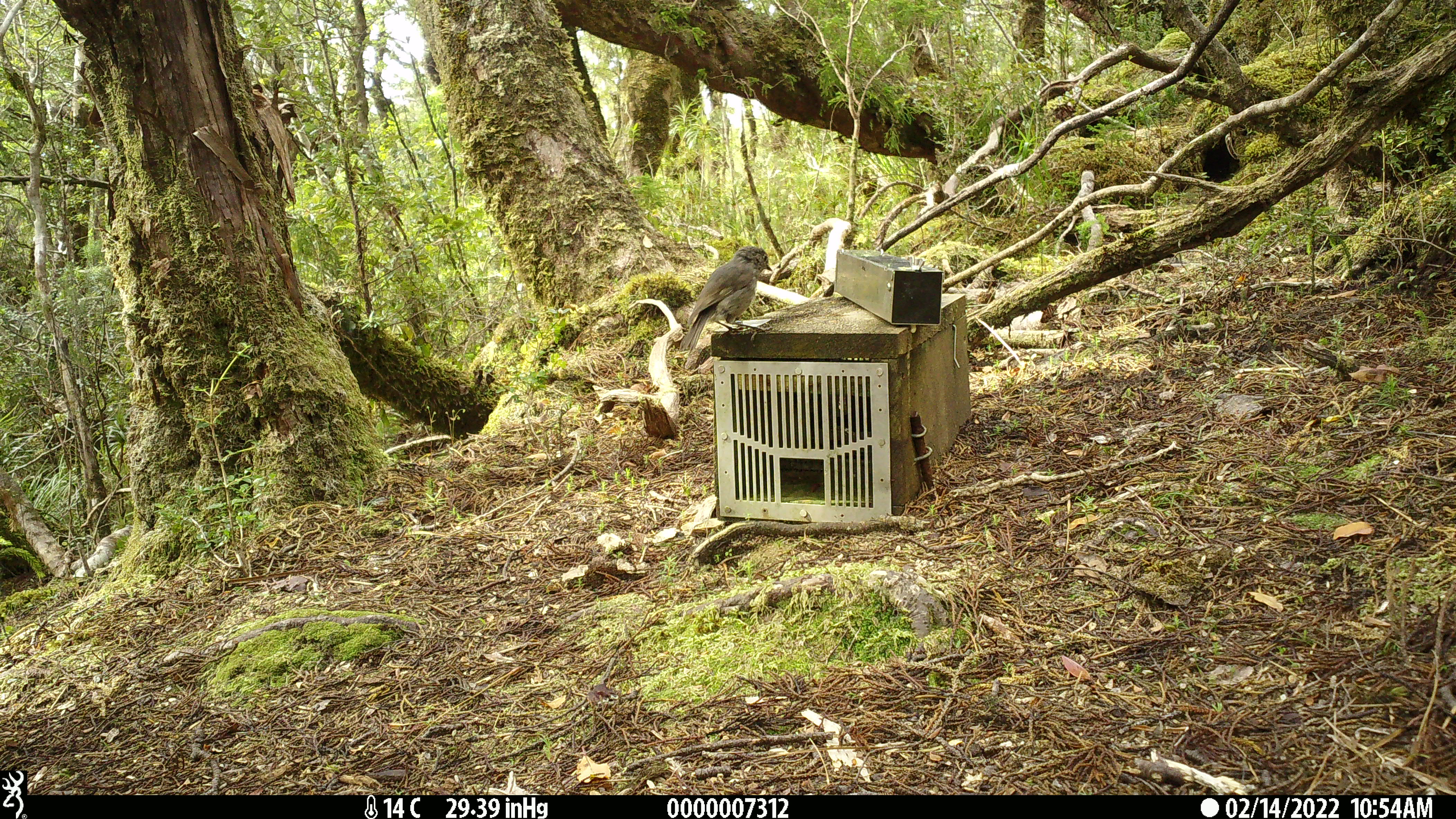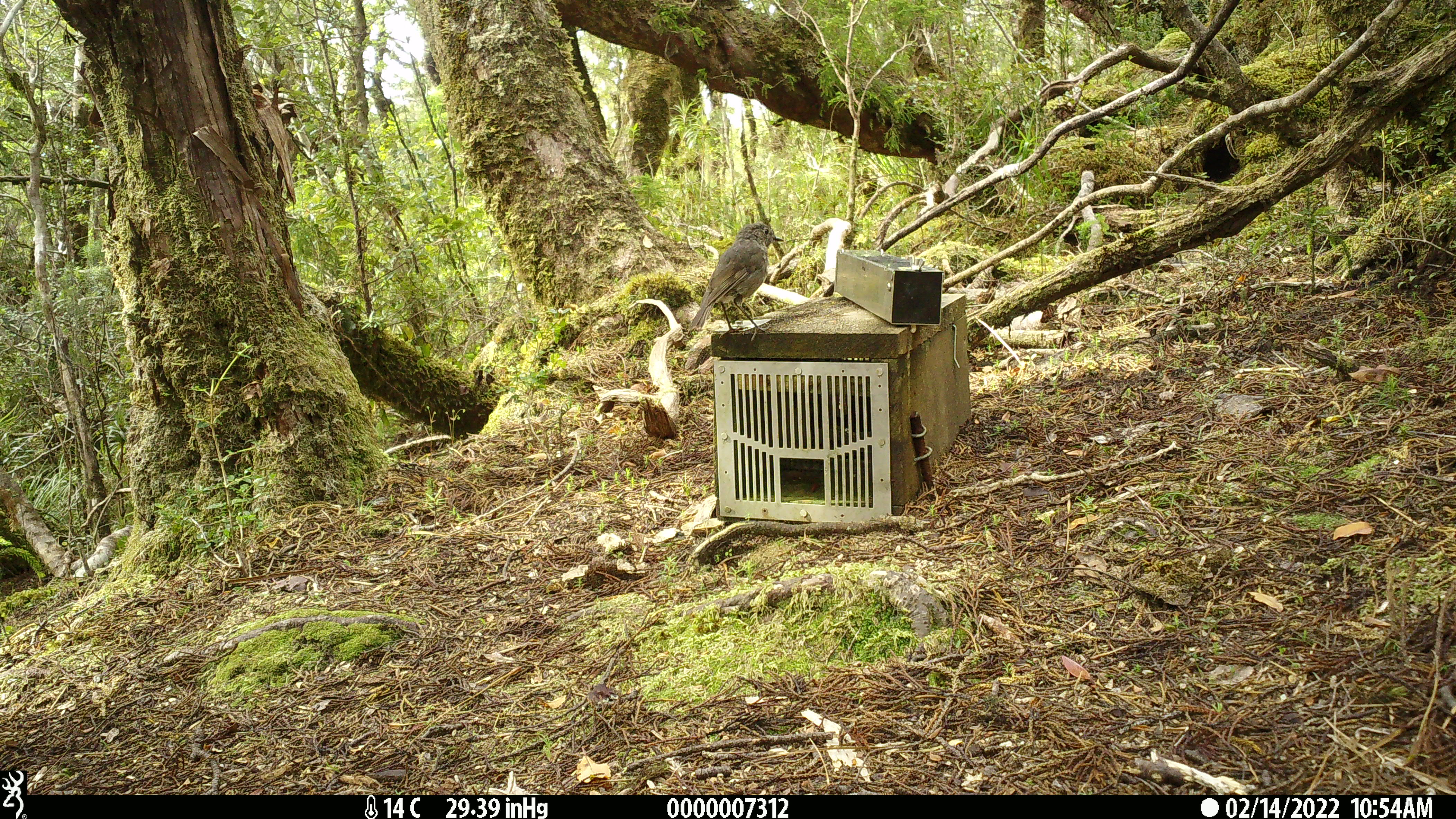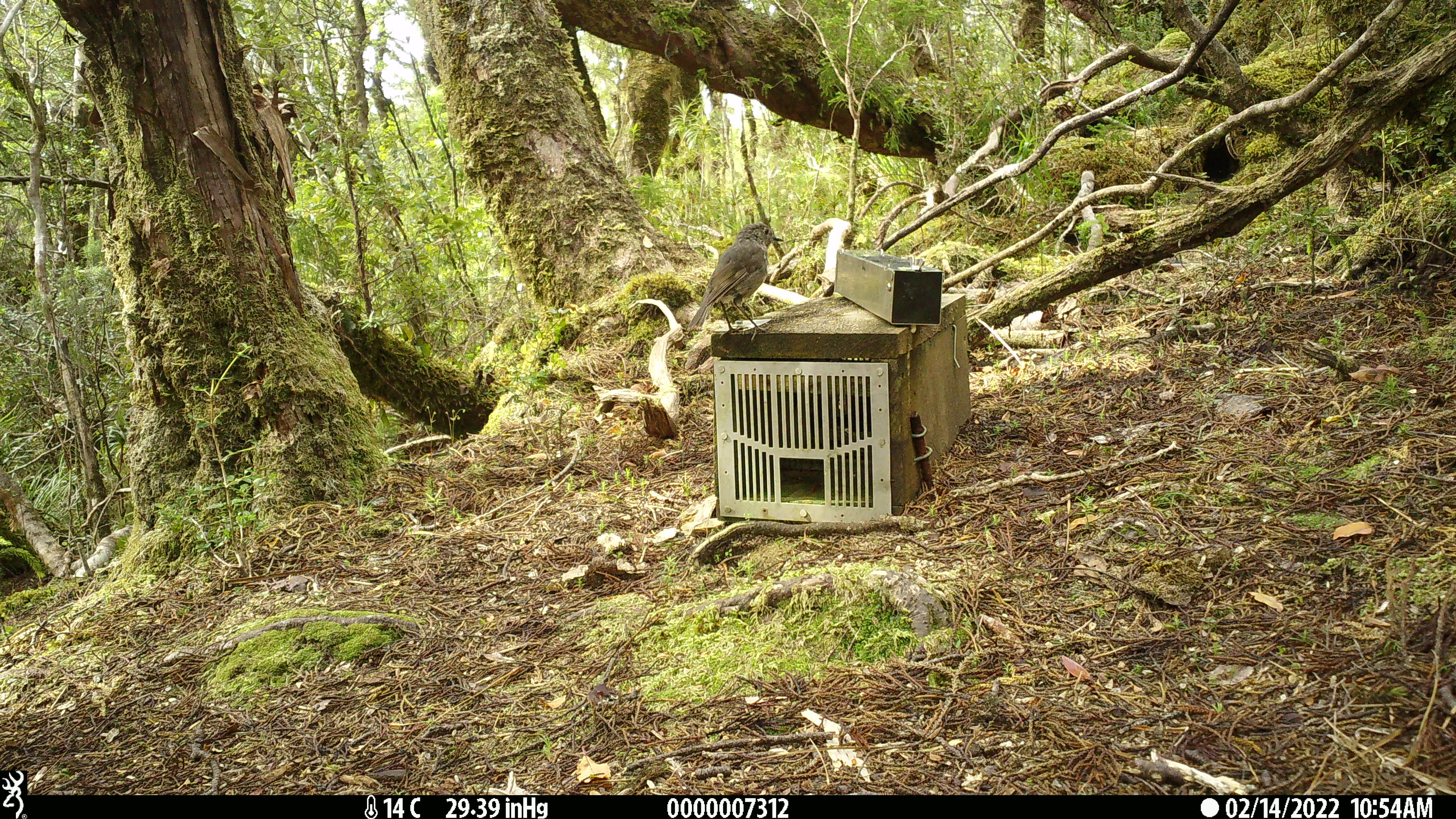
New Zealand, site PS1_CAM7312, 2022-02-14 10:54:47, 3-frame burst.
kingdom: Animalia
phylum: Chordata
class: Aves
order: Passeriformes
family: Petroicidae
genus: Petroica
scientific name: Petroica australis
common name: new zealand robin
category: robin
Robin (new zealand robin) (Petroica australis).